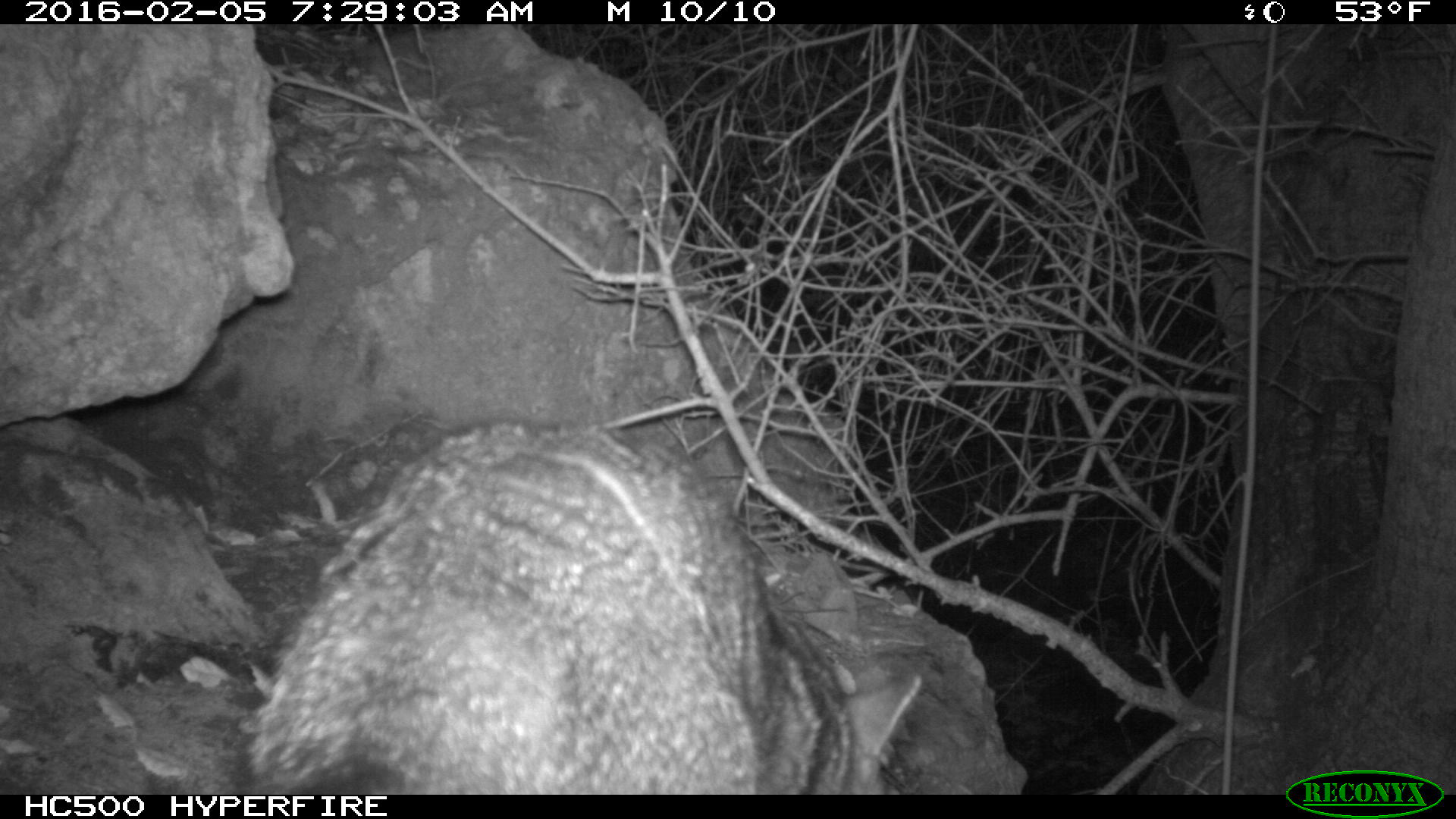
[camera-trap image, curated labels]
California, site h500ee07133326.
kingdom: Animalia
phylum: Chordata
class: Mammalia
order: Carnivora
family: Canidae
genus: Urocyon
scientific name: Urocyon littoralis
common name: island fox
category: fox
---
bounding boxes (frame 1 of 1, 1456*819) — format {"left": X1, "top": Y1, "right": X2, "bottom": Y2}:
fox: {"left": 252, "top": 417, "right": 921, "bottom": 794}